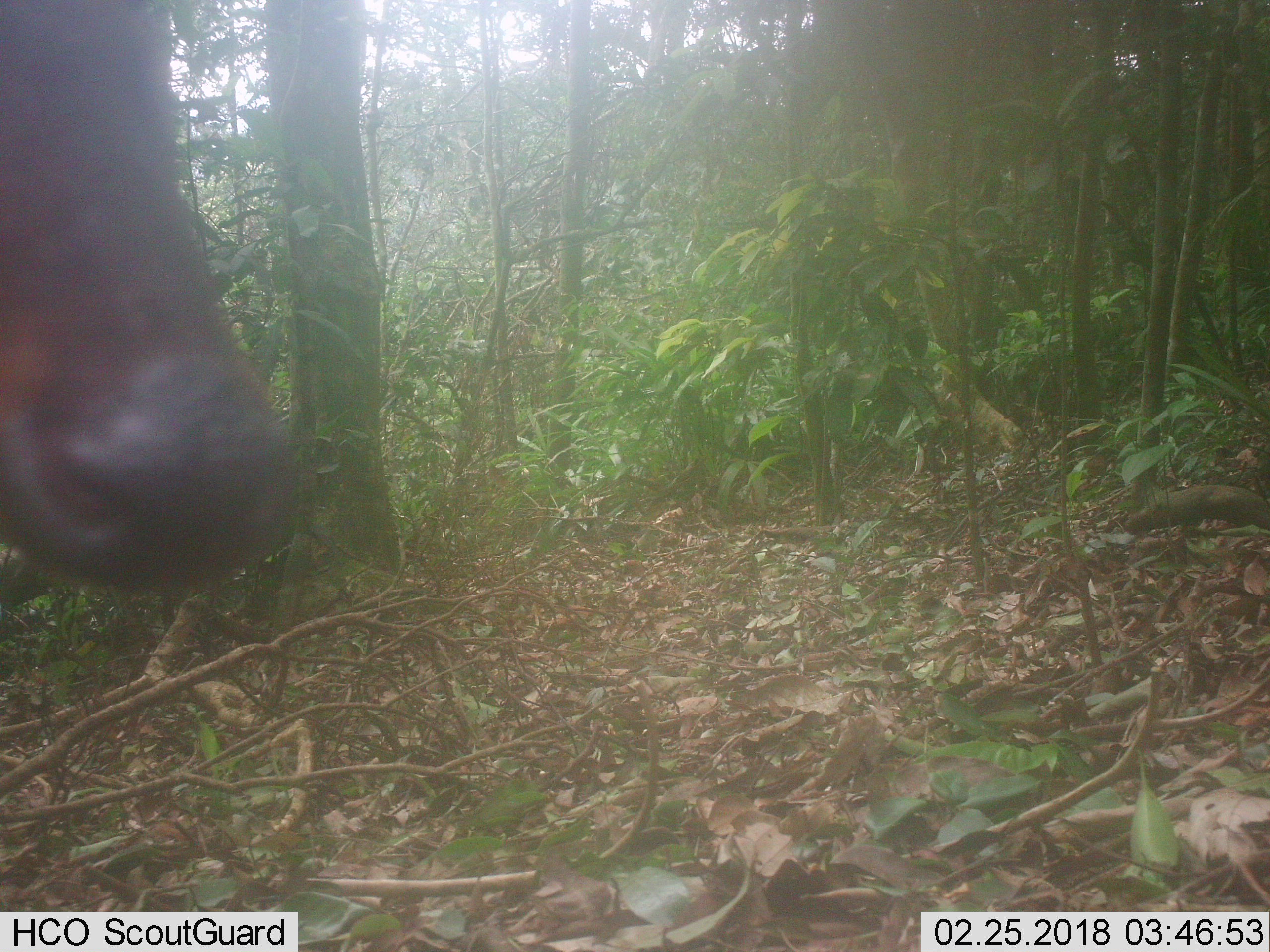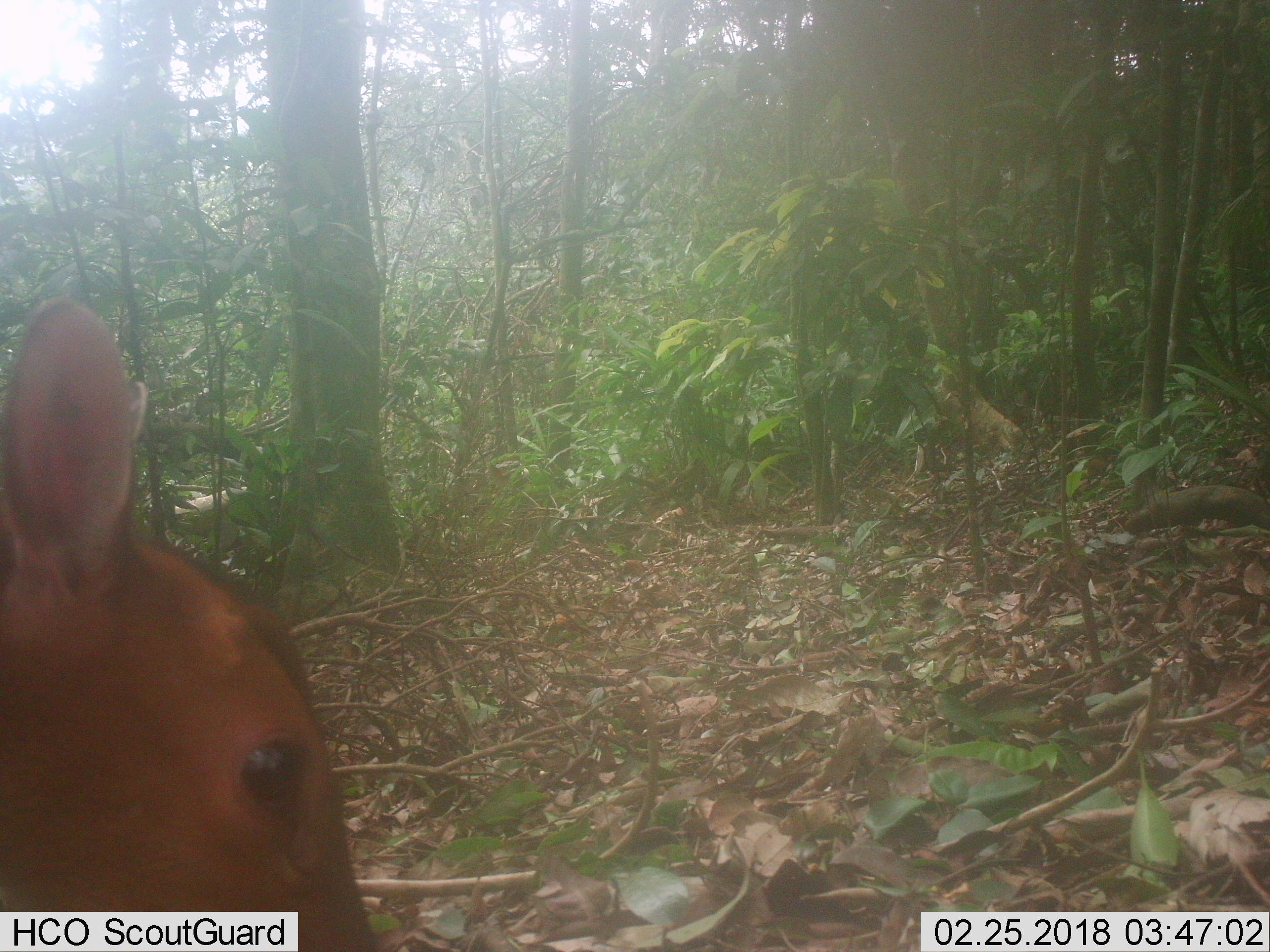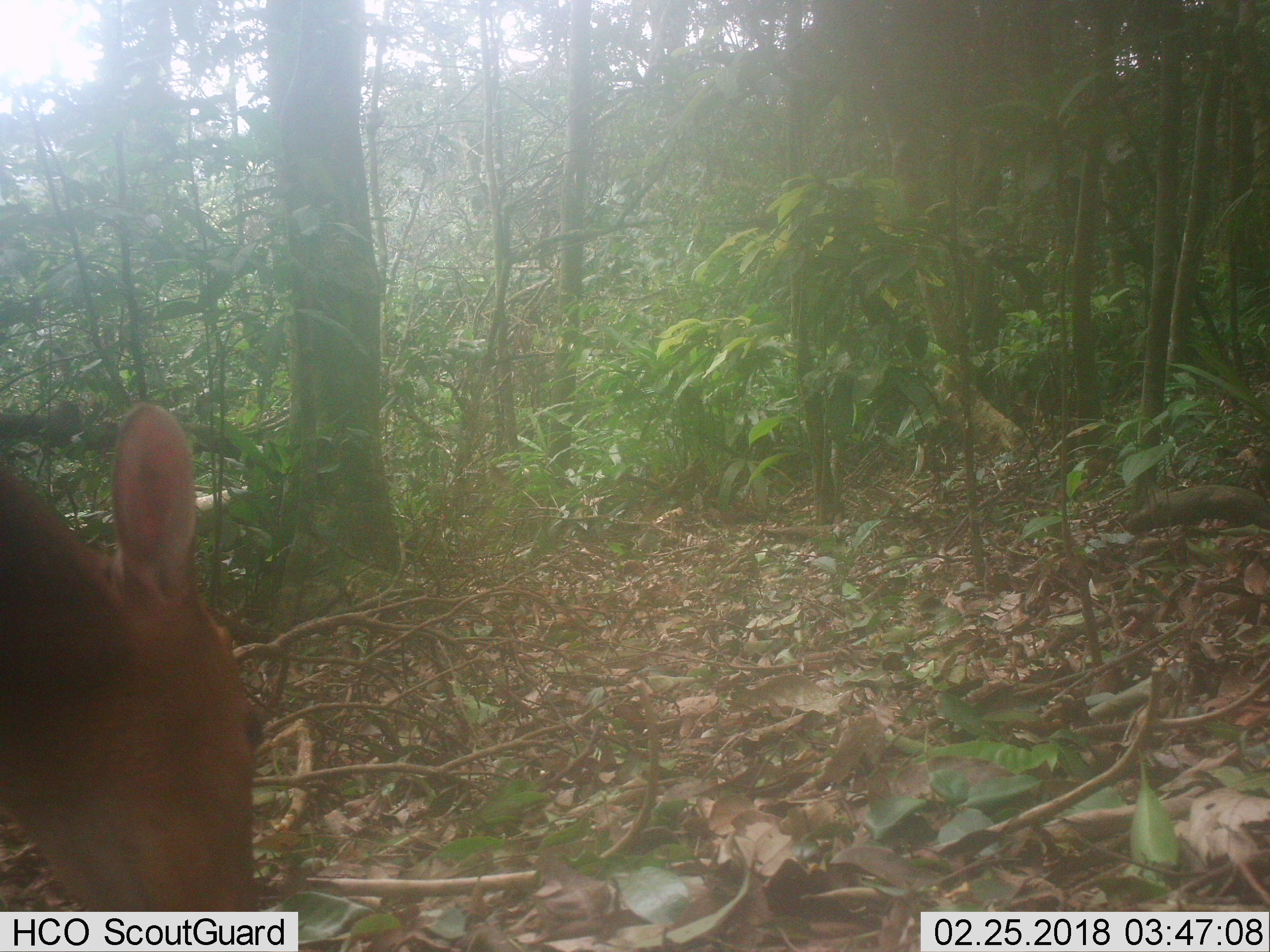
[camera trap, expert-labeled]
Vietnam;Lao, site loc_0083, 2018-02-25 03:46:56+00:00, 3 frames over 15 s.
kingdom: Animalia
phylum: Chordata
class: Mammalia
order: Artiodactyla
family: Cervidae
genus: Muntiacus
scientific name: Muntiacus vuquangensis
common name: large-antlered muntjac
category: large antlered muntjac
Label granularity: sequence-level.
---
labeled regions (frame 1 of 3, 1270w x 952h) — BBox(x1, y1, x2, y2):
large antlered muntjac: BBox(0, 0, 303, 598)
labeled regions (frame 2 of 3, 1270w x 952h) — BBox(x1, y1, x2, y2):
large antlered muntjac: BBox(1, 296, 377, 951)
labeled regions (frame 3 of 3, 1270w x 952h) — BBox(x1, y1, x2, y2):
large antlered muntjac: BBox(0, 400, 267, 911)